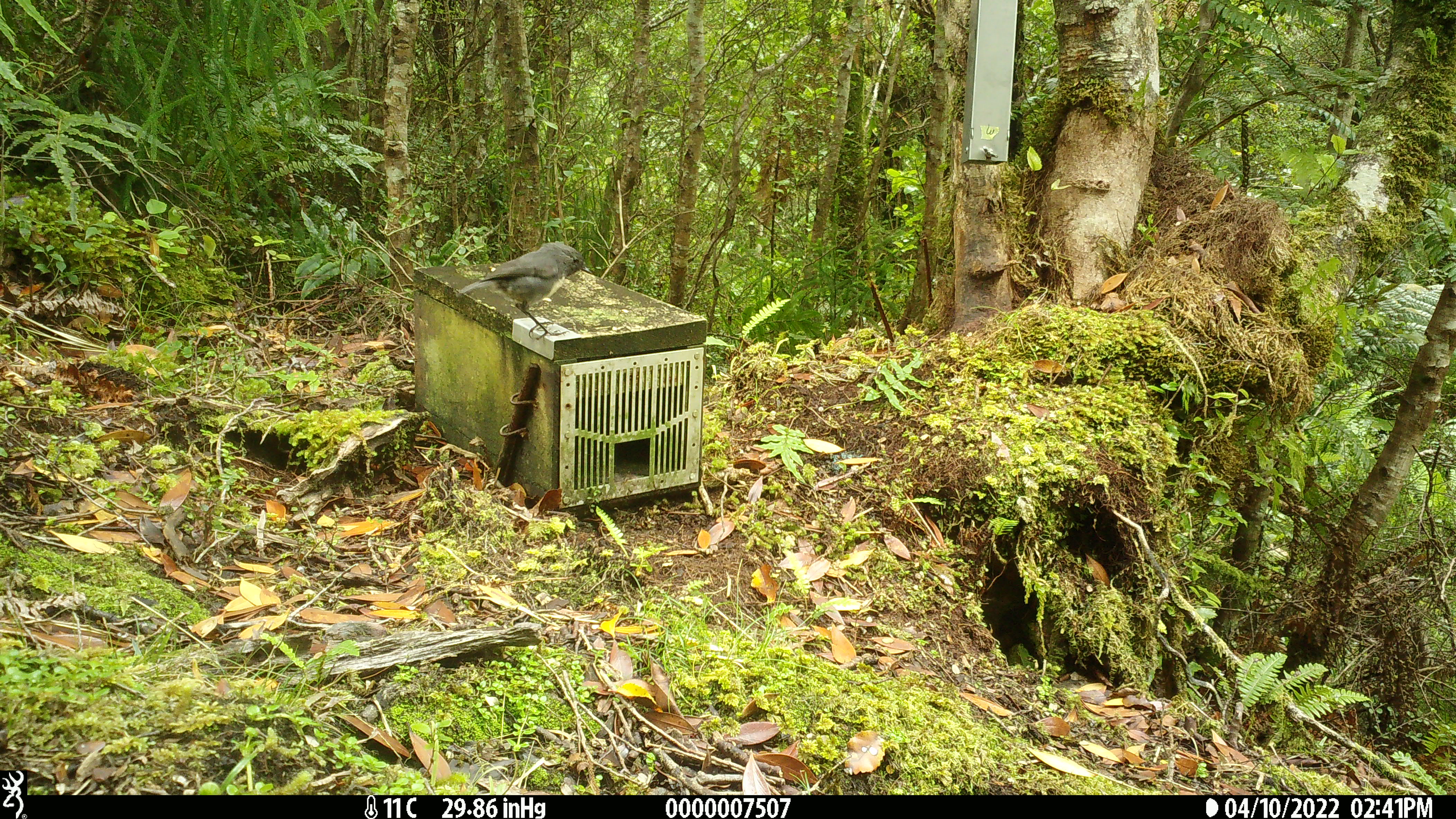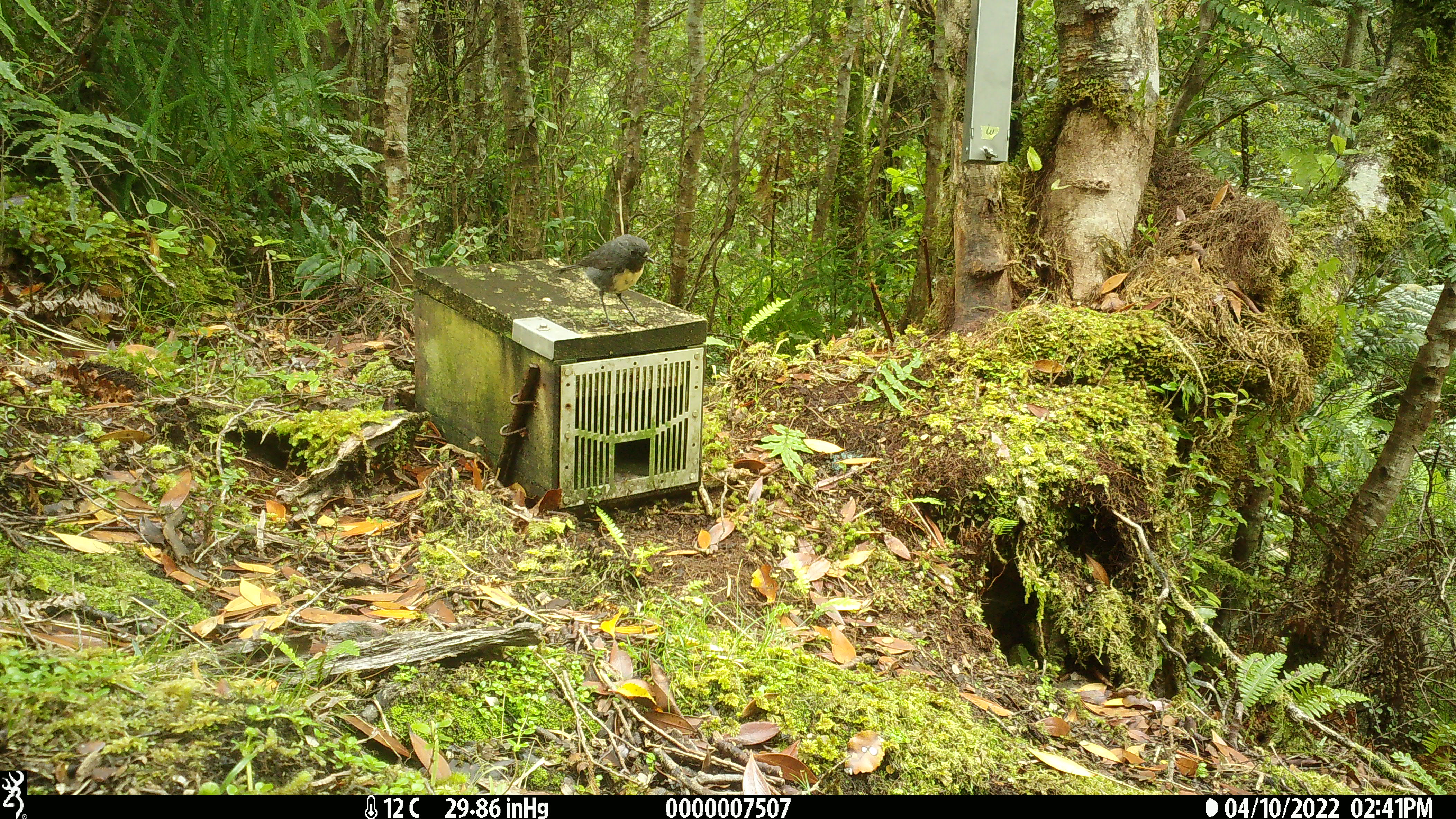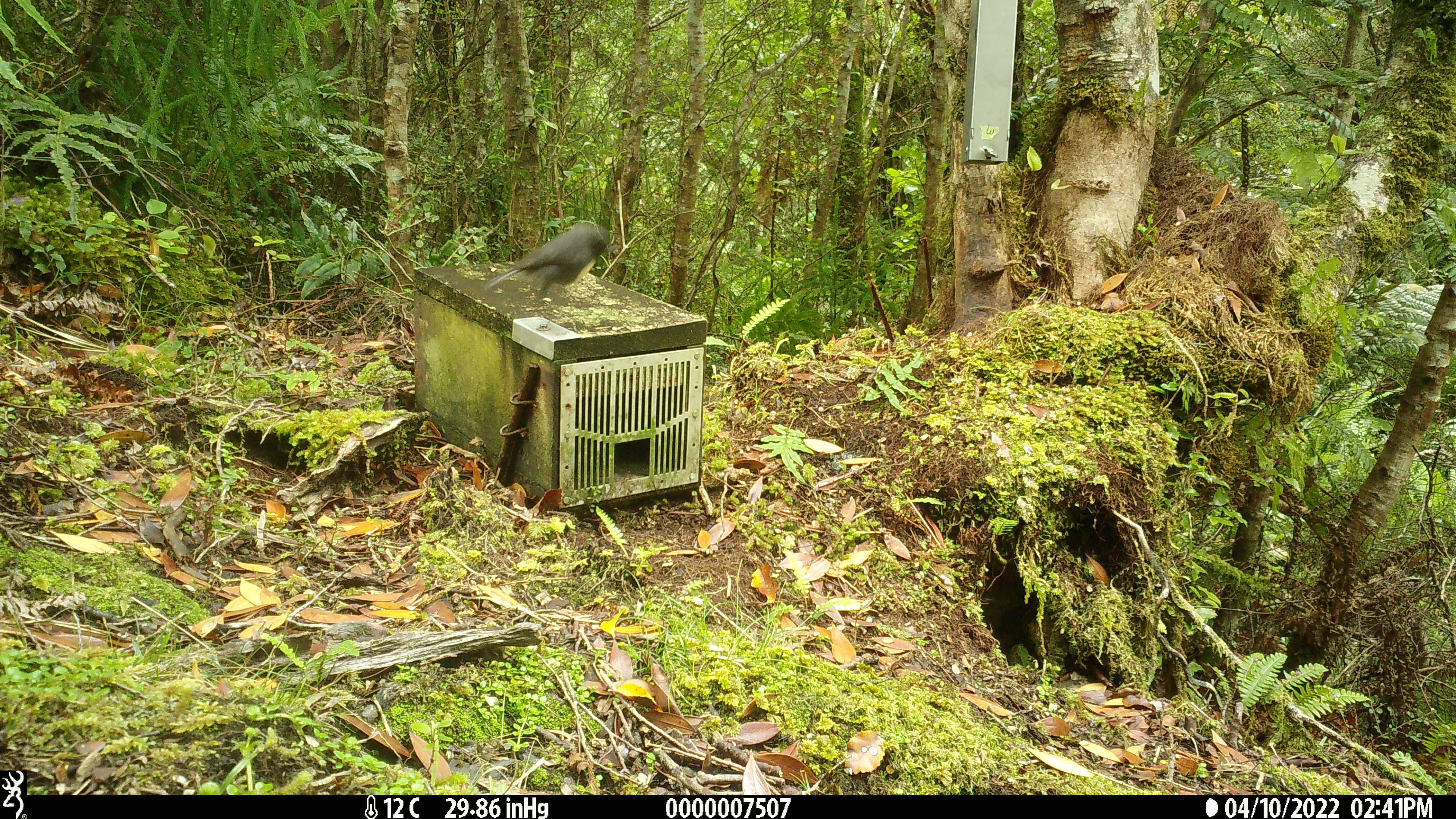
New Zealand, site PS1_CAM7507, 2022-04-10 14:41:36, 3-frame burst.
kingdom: Animalia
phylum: Chordata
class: Aves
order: Passeriformes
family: Petroicidae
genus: Petroica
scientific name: Petroica australis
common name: new zealand robin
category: robin